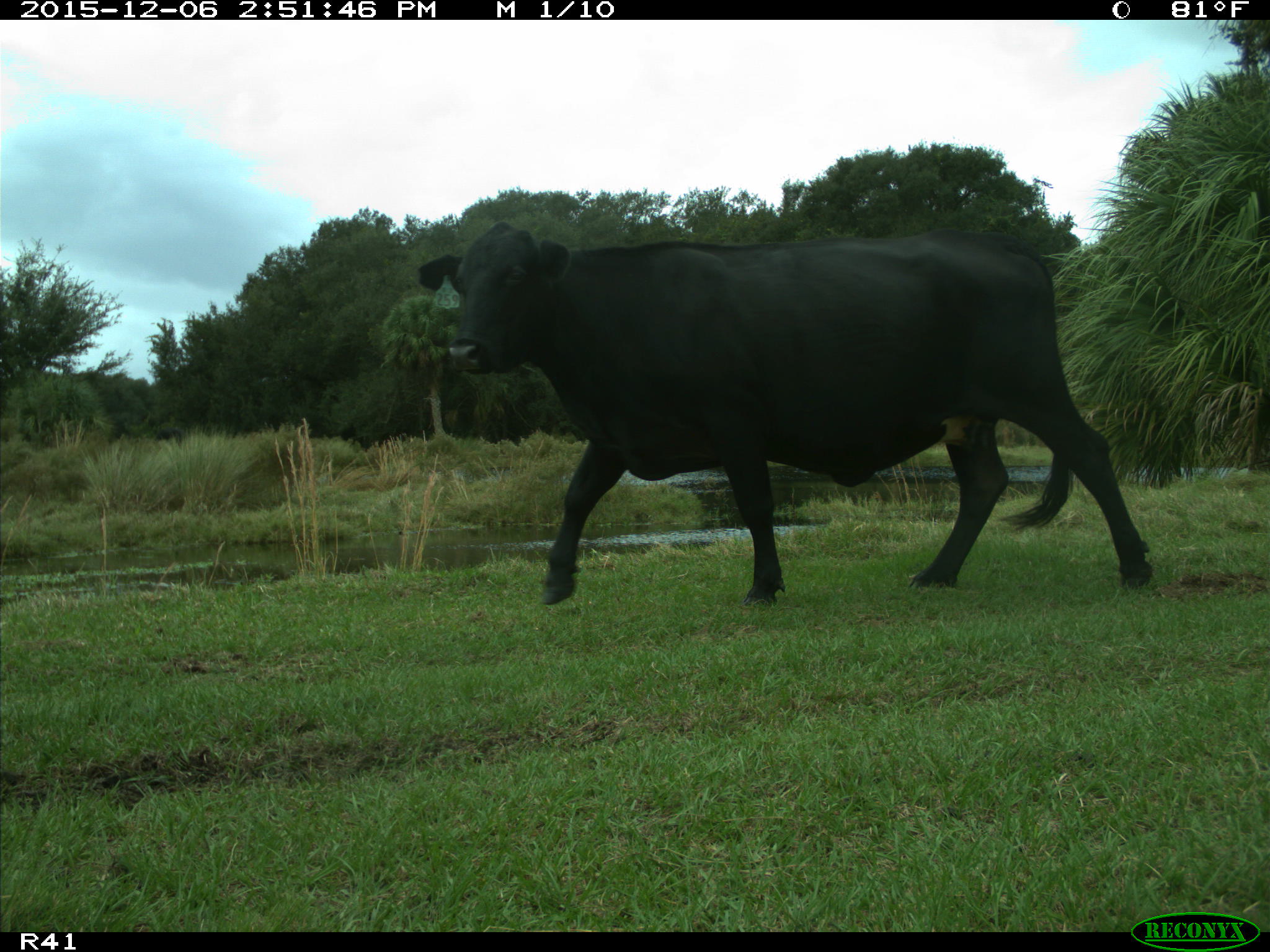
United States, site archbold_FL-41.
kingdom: Animalia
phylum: Chordata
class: Mammalia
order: Artiodactyla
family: Bovidae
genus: Bos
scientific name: Bos taurus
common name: domestic cow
Bos taurus (domestic cow).